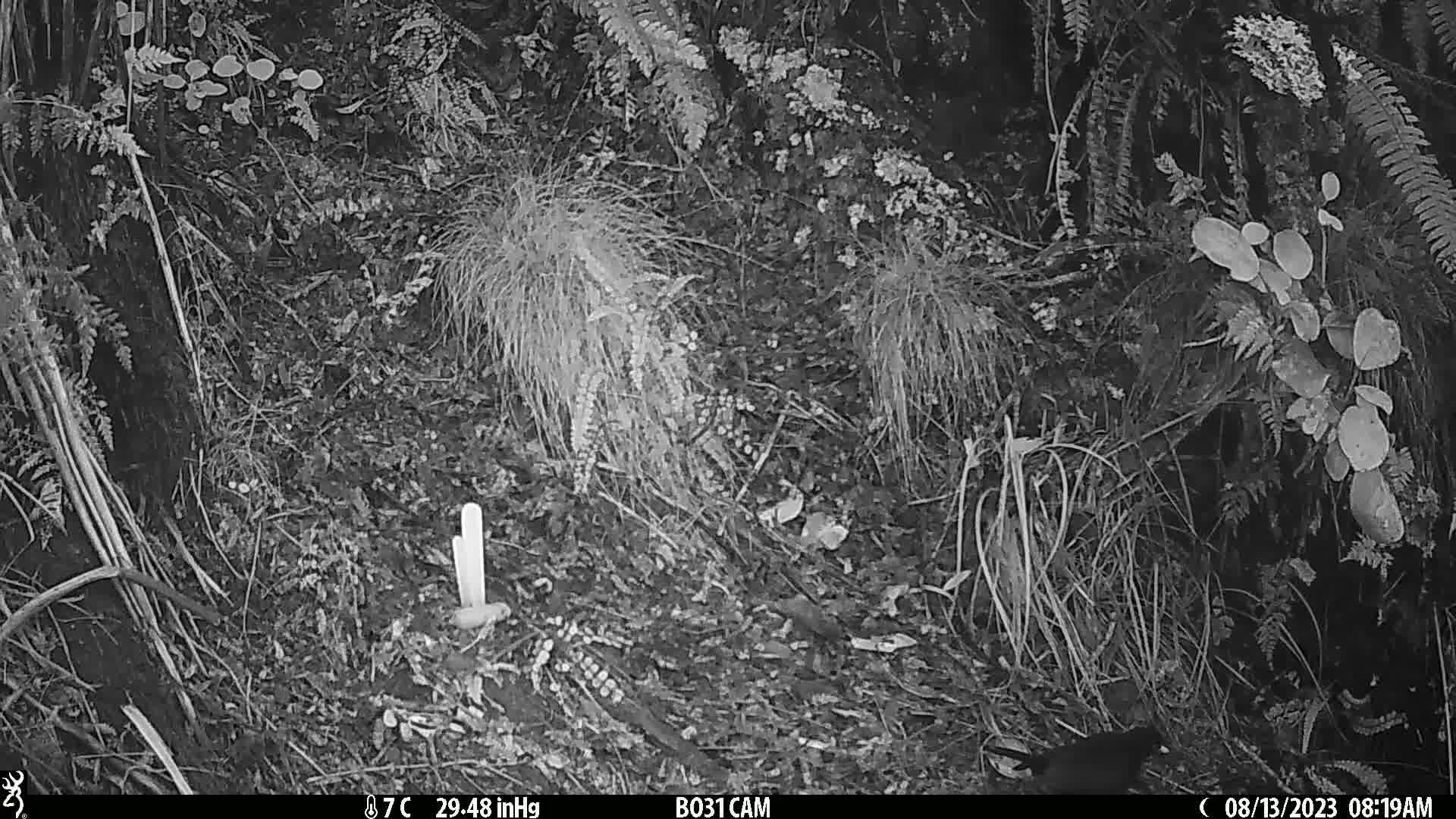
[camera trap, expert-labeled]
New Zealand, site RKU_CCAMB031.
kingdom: Animalia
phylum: Chordata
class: Aves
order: Passeriformes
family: Turdidae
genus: Turdus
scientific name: Turdus merula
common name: eurasian blackbird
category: blackbird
Blackbird (eurasian blackbird) (Turdus merula).